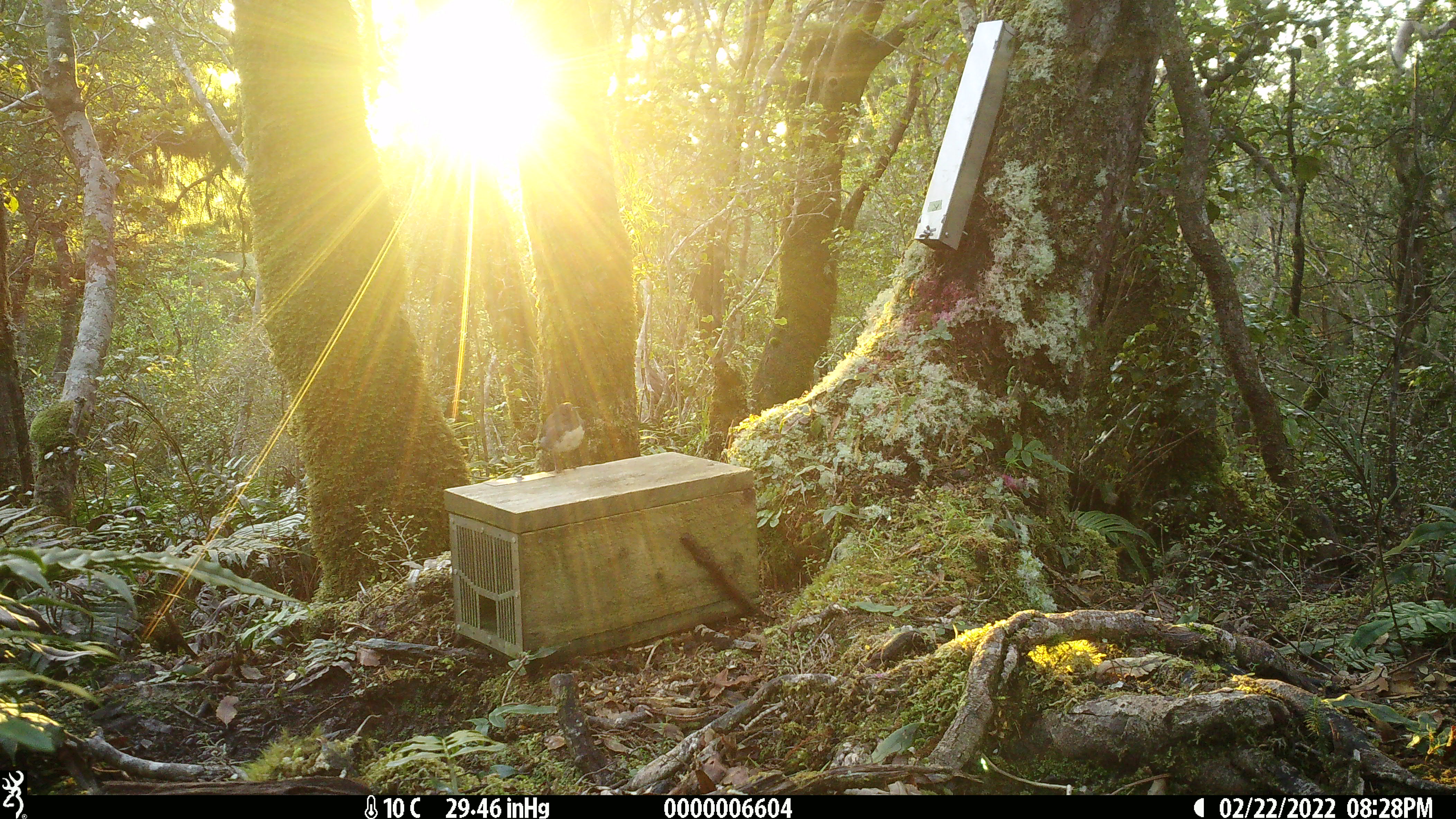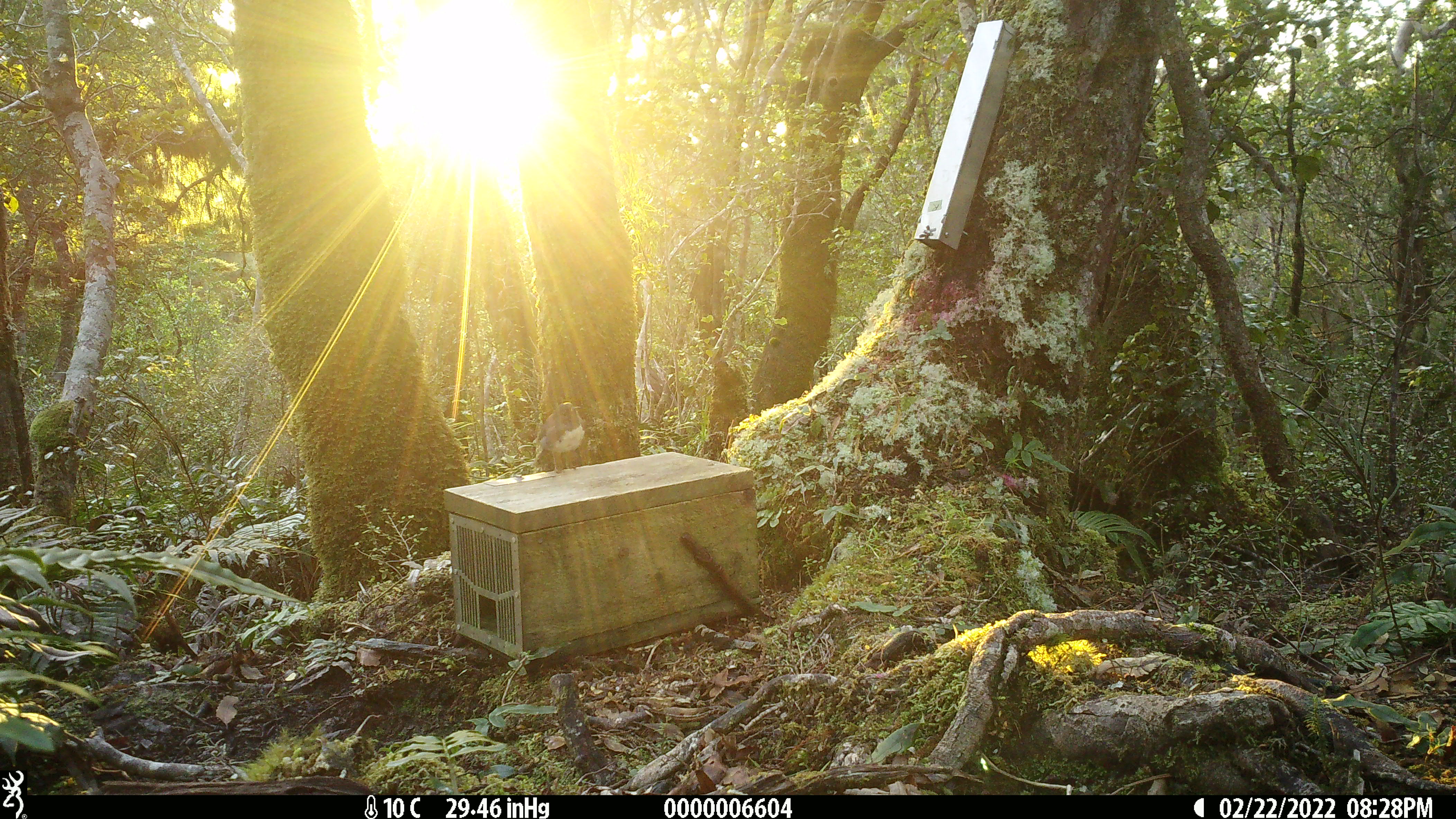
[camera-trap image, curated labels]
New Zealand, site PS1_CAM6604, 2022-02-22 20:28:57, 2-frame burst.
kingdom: Animalia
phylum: Chordata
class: Aves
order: Passeriformes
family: Petroicidae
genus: Petroica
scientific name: Petroica australis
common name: new zealand robin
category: robin